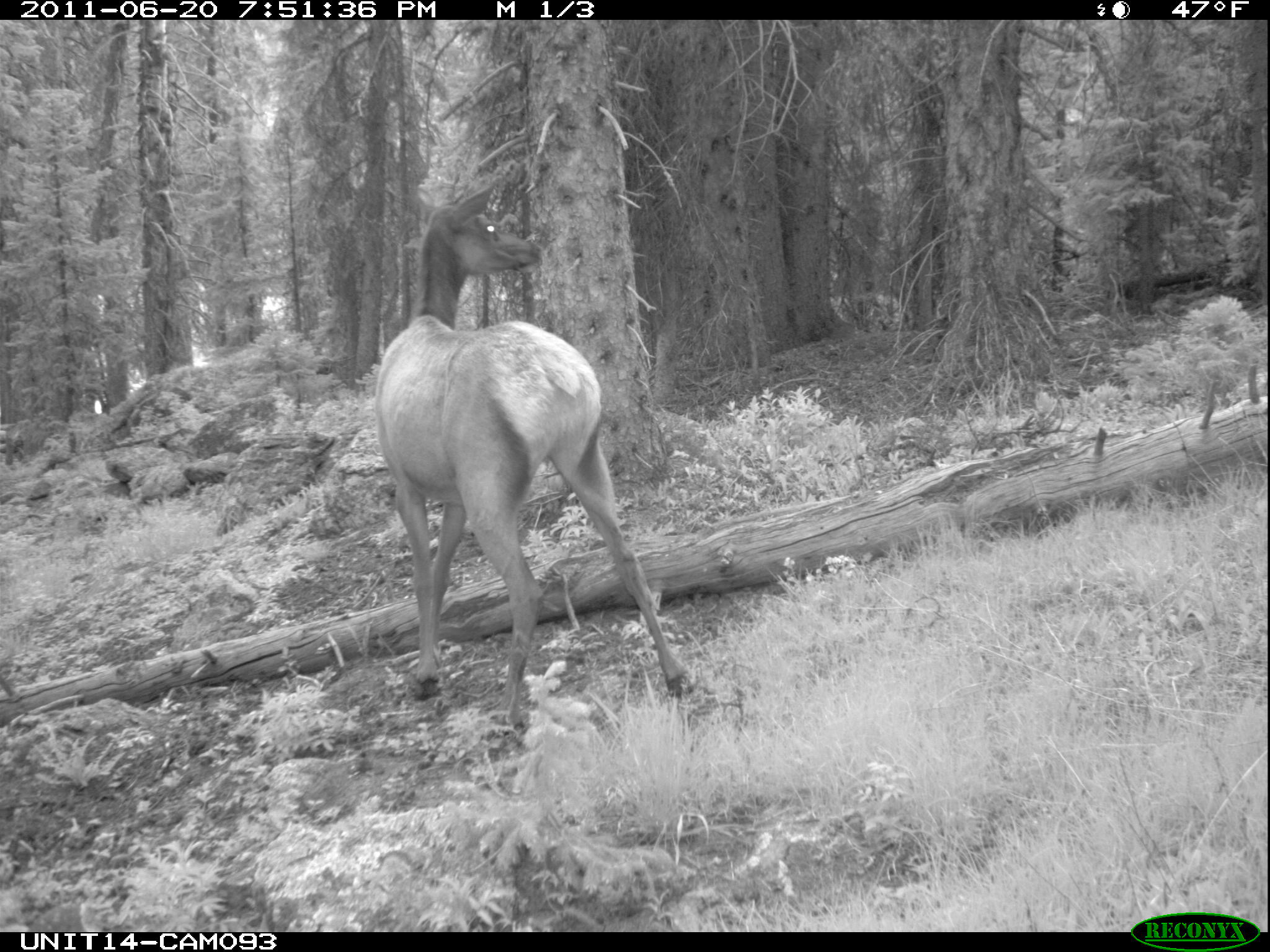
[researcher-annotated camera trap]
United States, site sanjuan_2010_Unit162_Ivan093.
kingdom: Animalia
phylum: Chordata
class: Mammalia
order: Artiodactyla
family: Cervidae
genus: Cervus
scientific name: Cervus elaphus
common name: red deer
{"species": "Cervus elaphus (red deer)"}